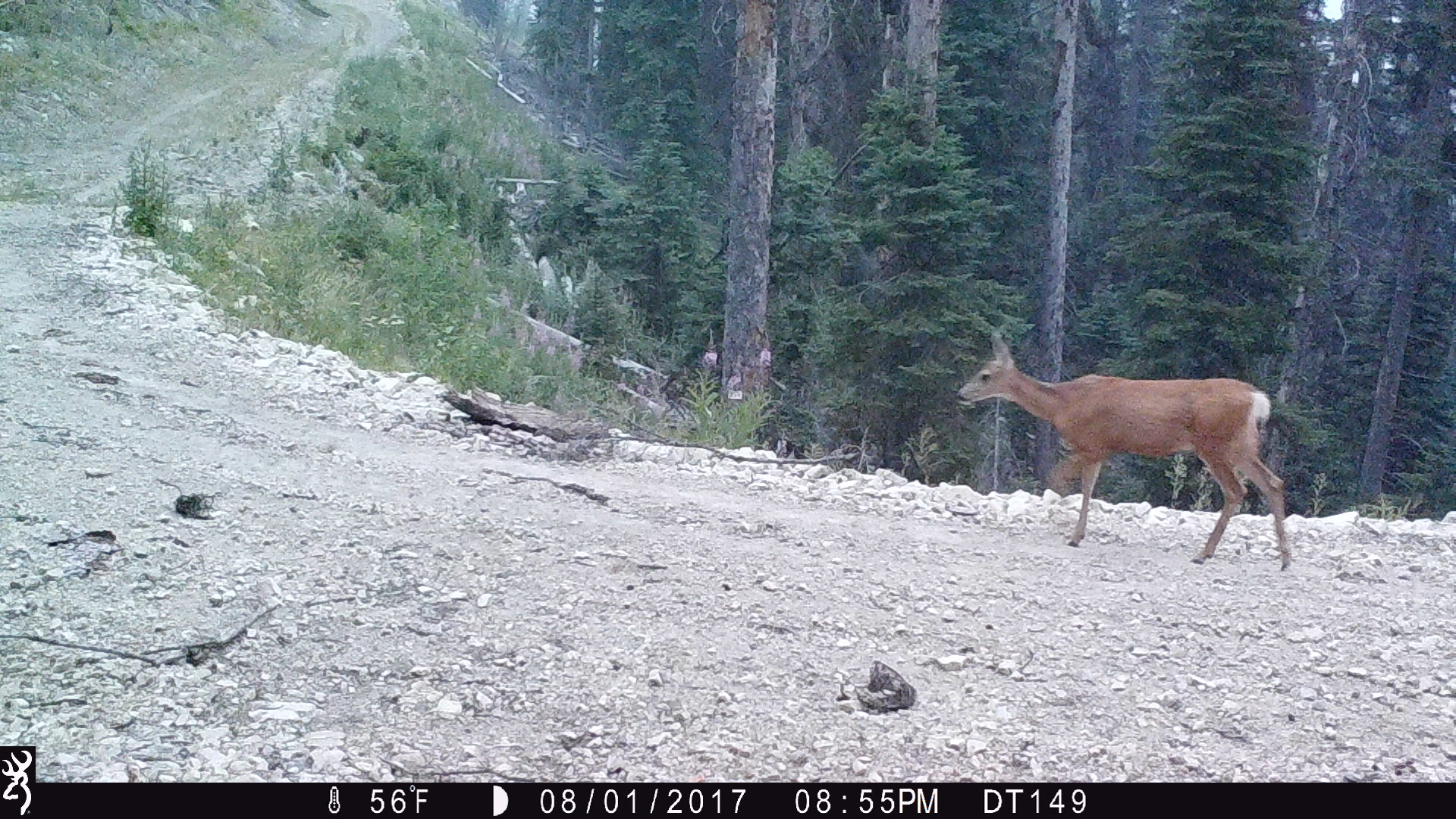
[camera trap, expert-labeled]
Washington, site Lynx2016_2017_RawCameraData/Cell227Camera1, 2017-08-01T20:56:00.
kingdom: Animalia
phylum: Chordata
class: Mammalia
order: Artiodactyla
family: Cervidae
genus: Odocoileus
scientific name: Odocoileus hemionus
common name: mule deer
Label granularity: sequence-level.